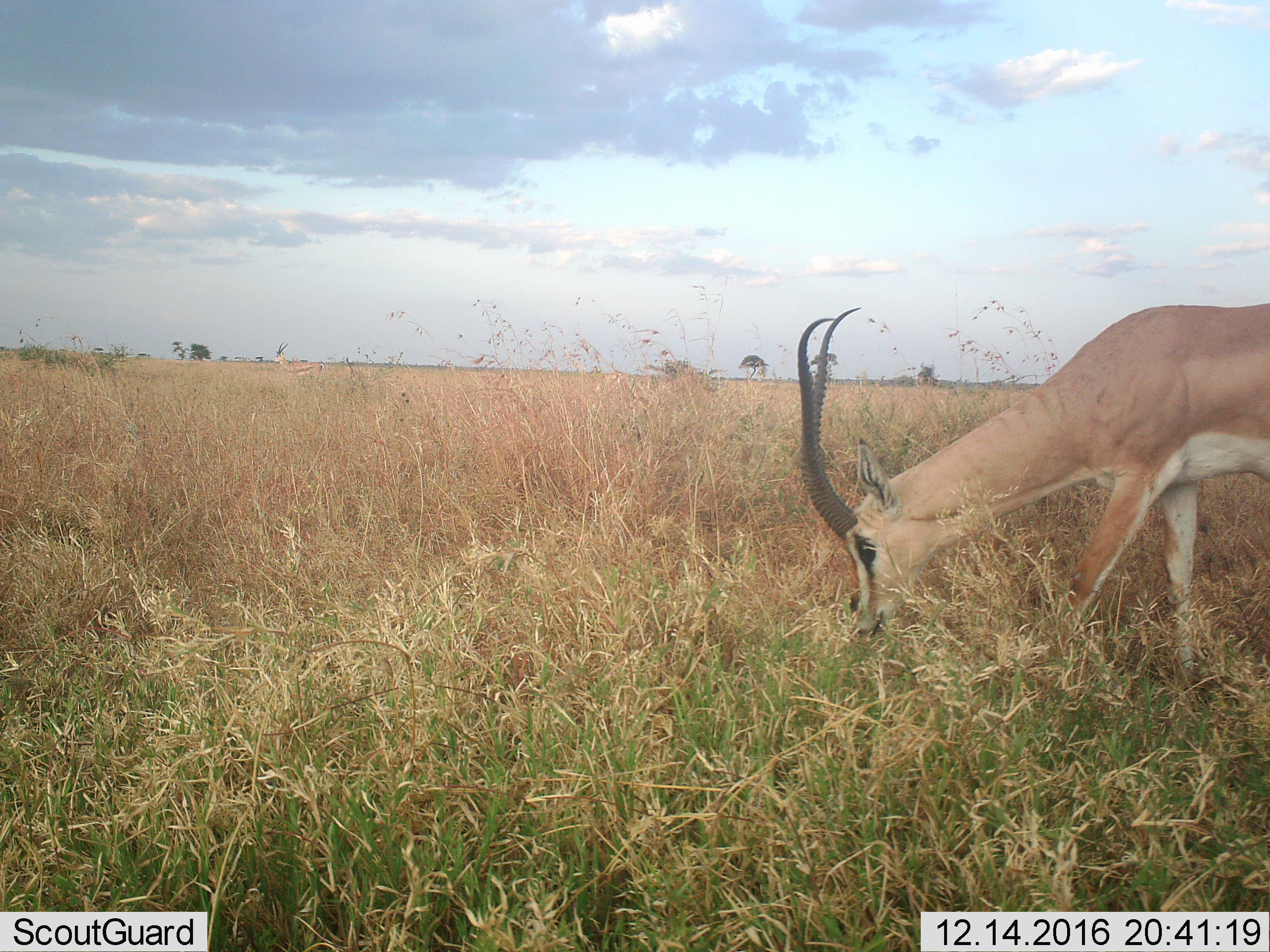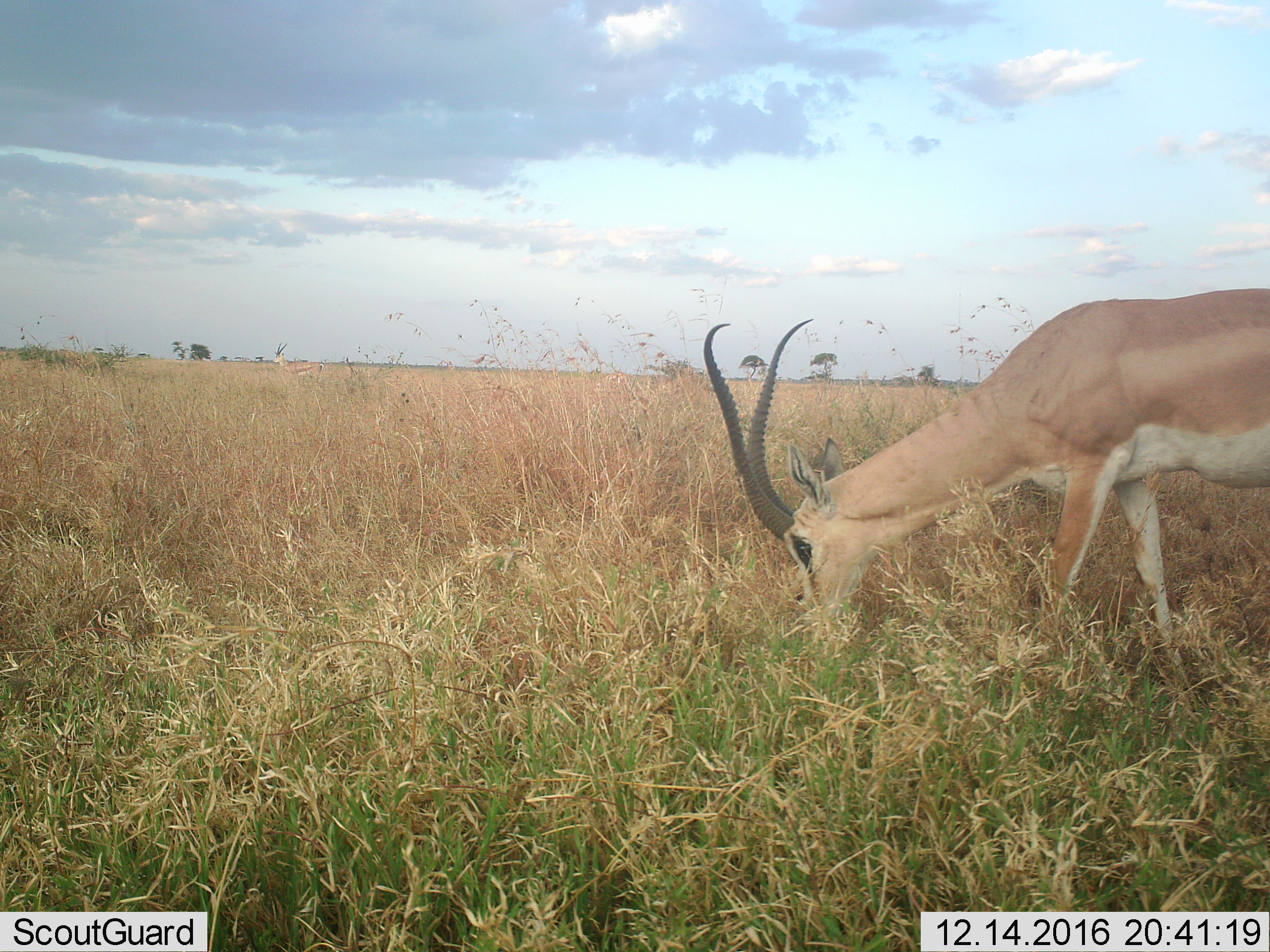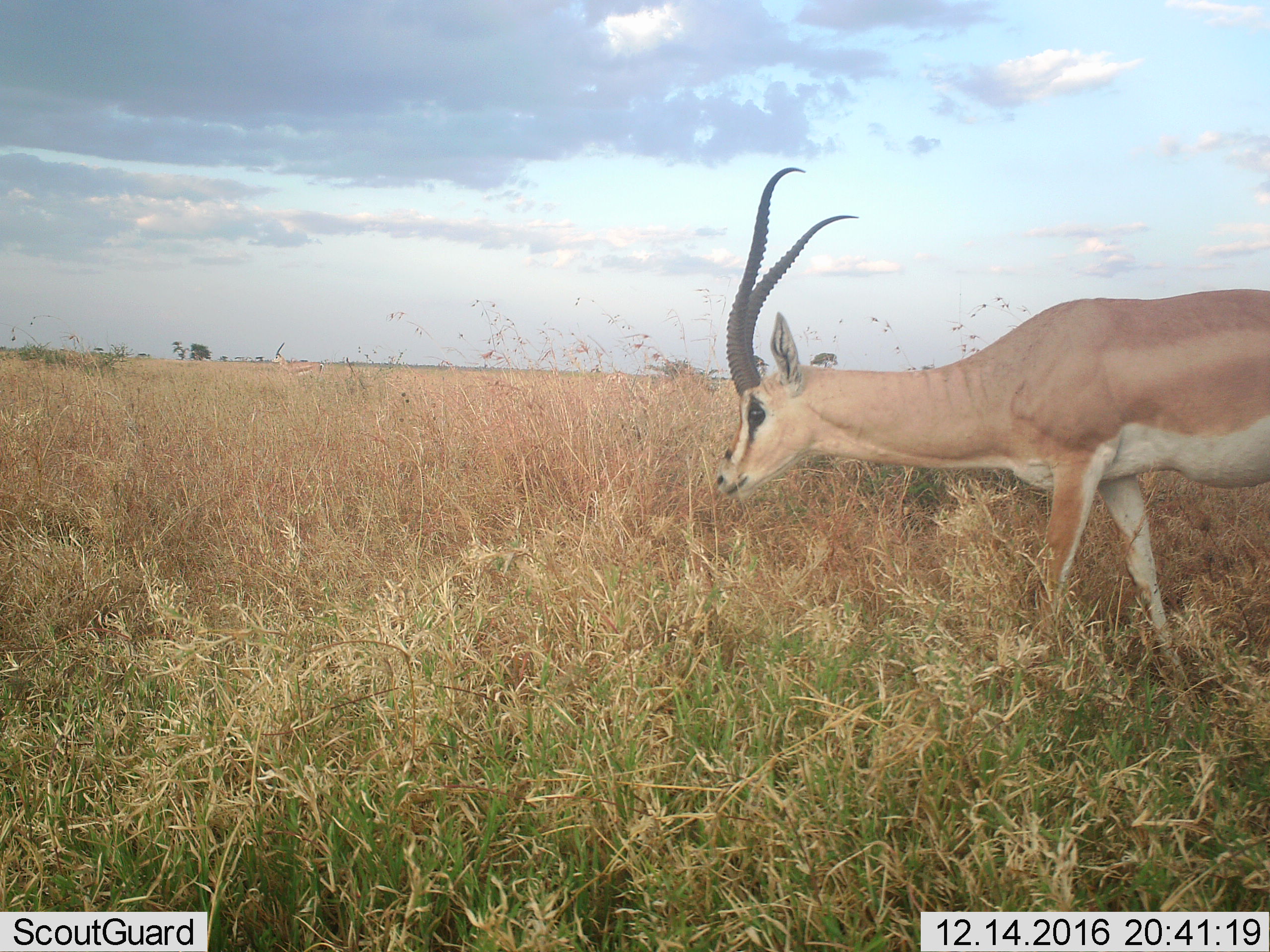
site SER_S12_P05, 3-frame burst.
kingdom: Animalia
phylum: Chordata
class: Mammalia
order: Artiodactyla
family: Bovidae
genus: Nanger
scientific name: Nanger granti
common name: grant's gazelle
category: gazellegrants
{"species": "gazellegrants (grant's gazelle) (Nanger granti)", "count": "1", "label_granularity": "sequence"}